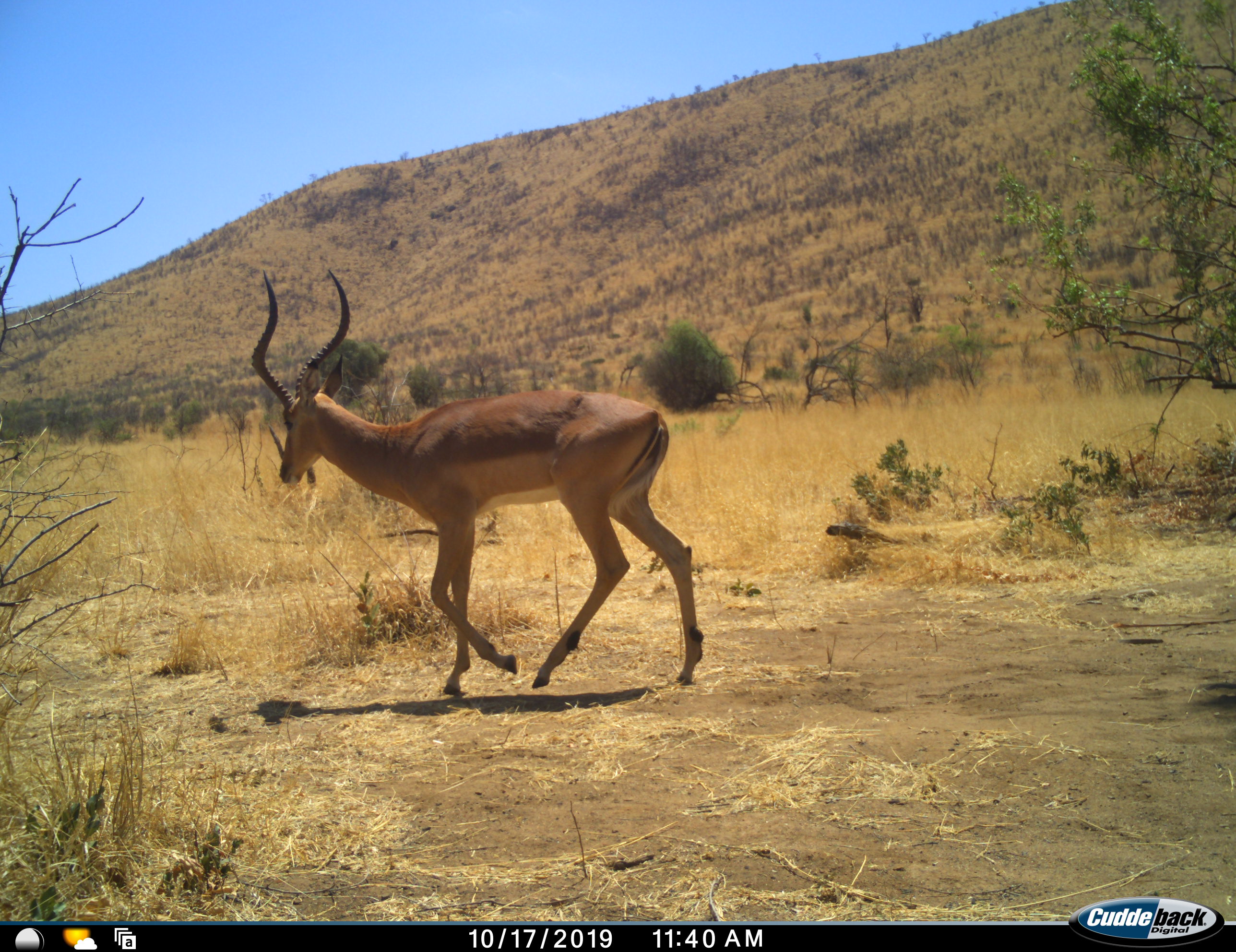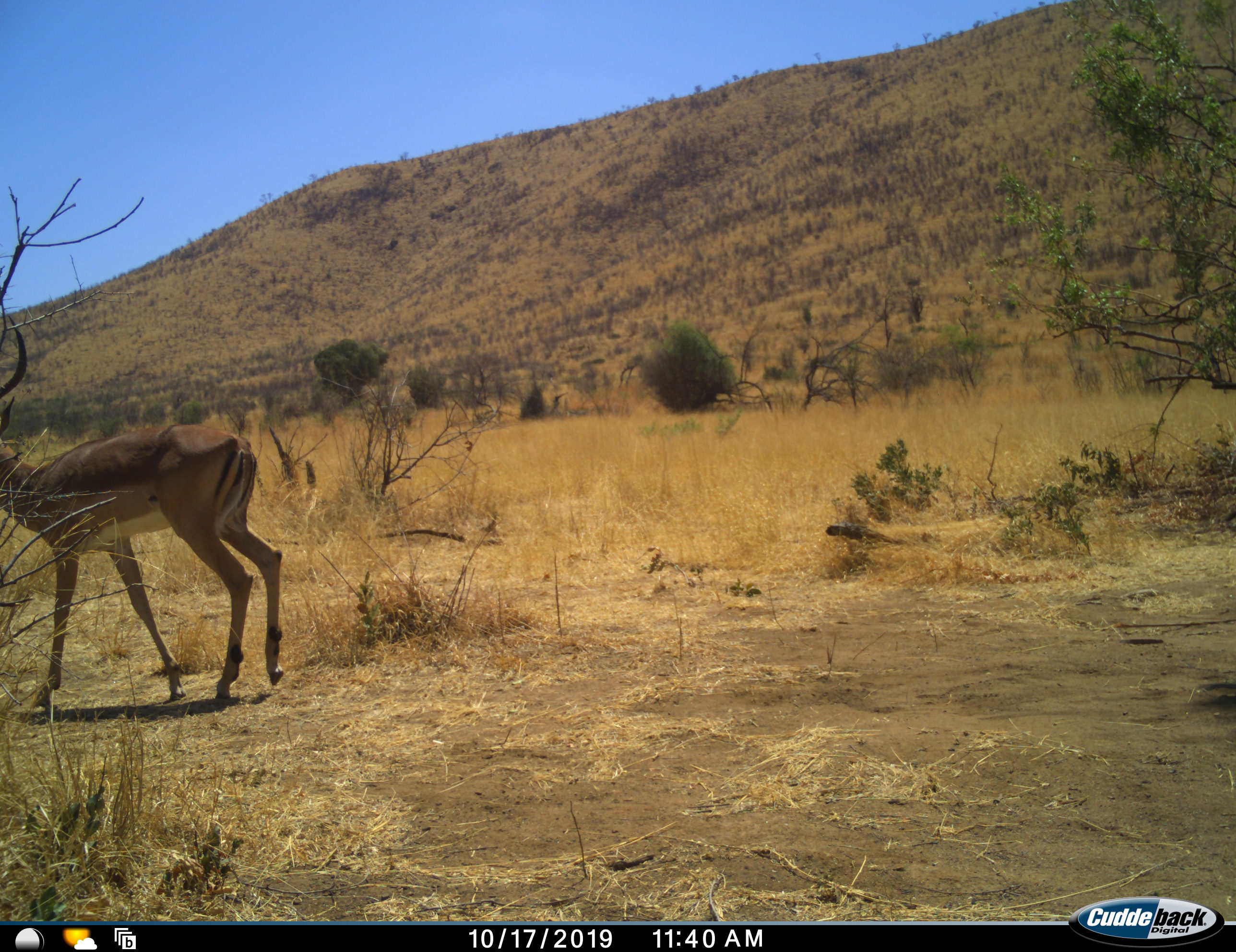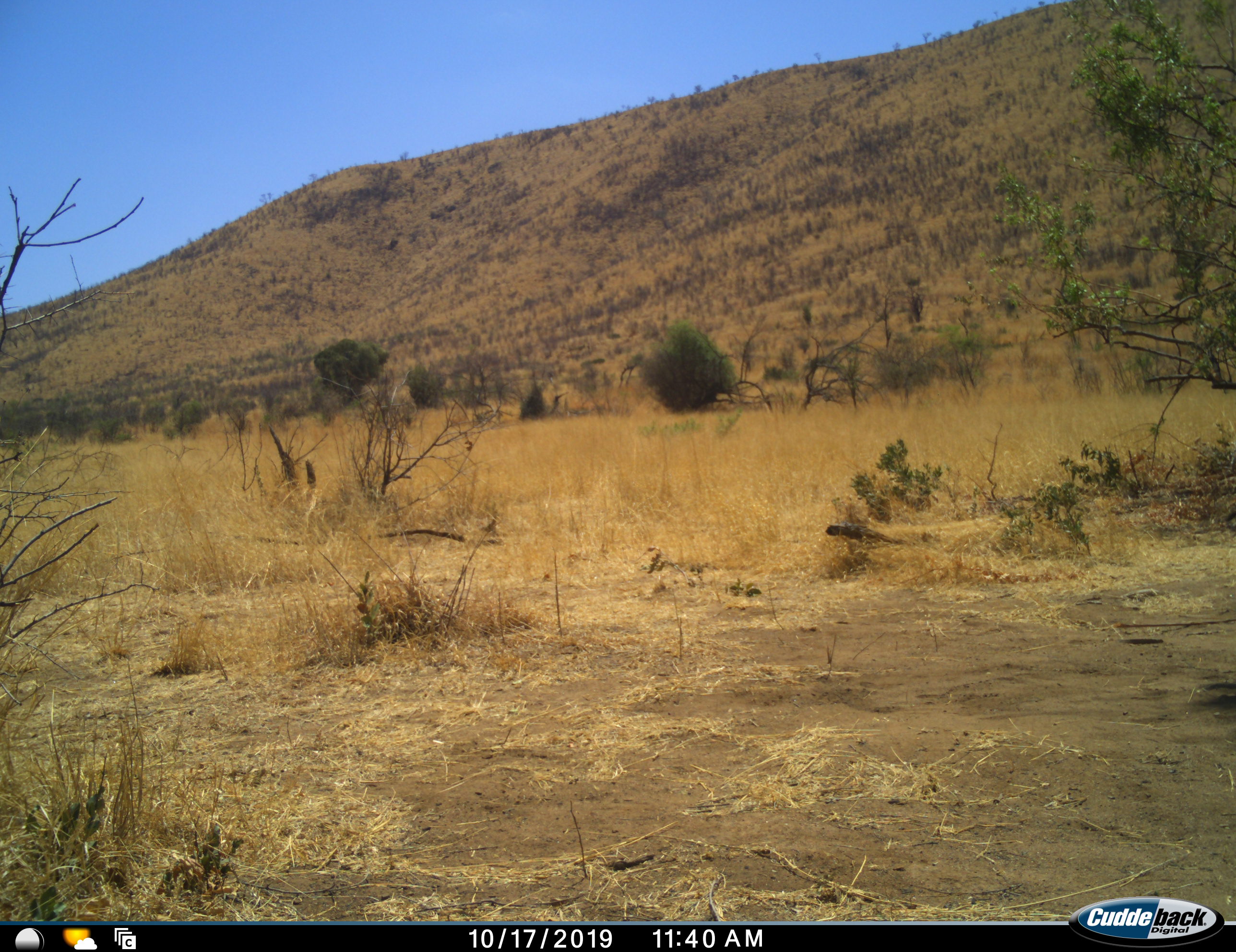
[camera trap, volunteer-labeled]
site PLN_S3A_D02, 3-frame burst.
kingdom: Animalia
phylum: Chordata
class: Mammalia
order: Artiodactyla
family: Bovidae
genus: Aepyceros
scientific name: Aepyceros melampus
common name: impala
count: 1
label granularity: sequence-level